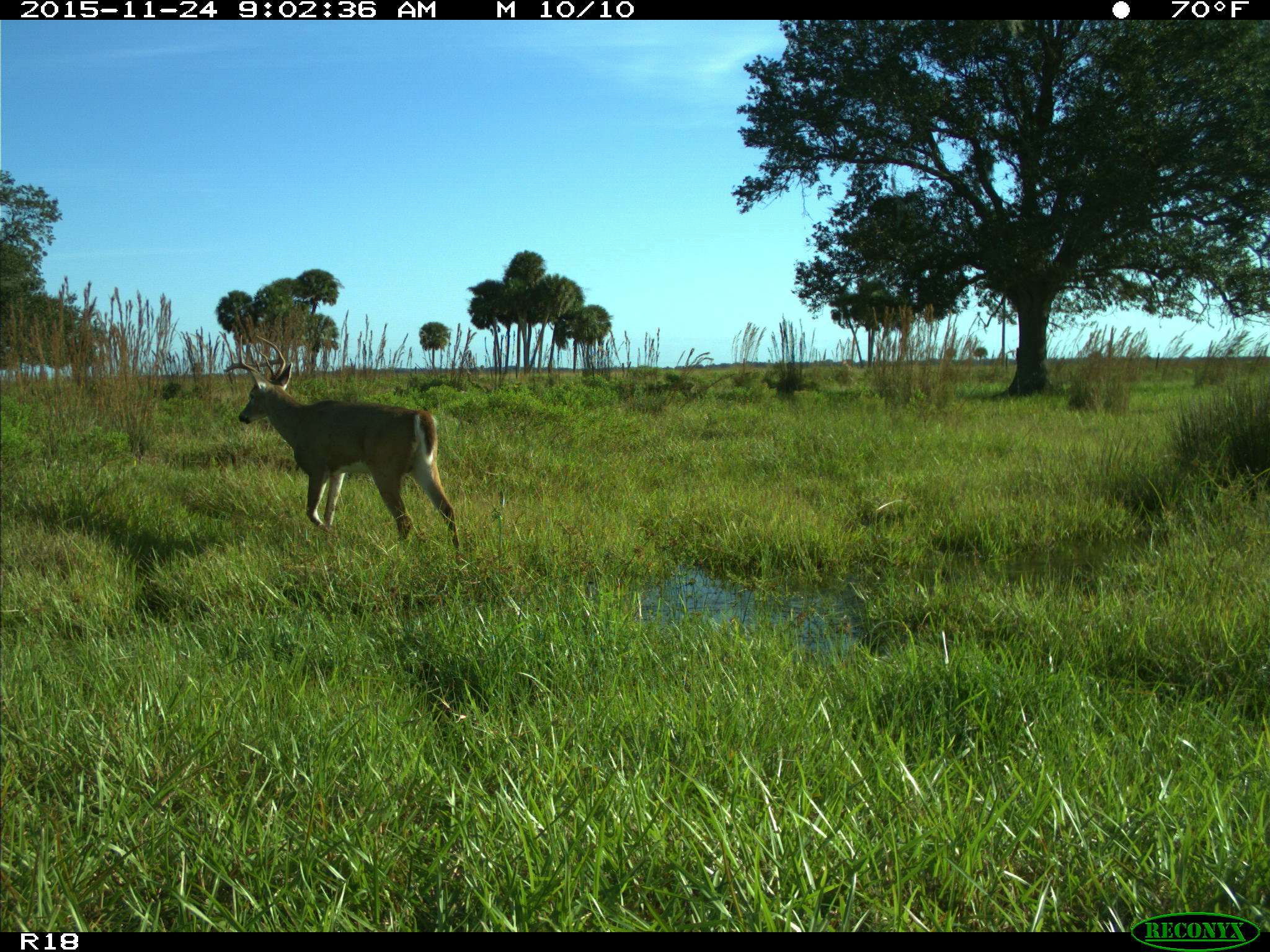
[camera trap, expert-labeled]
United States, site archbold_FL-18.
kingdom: Animalia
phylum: Chordata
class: Mammalia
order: Artiodactyla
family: Cervidae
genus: Odocoileus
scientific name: Odocoileus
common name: deer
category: unidentified deer